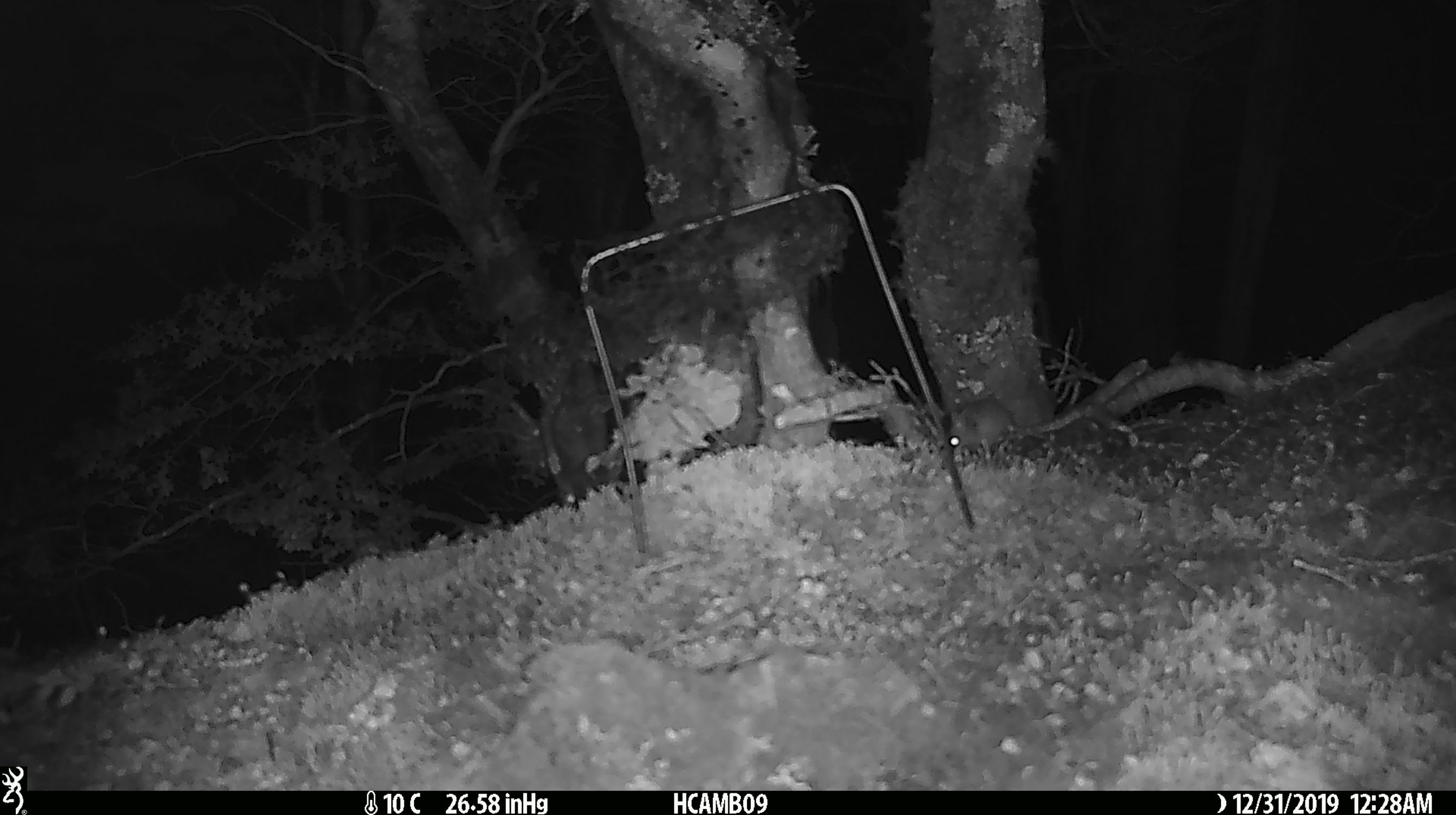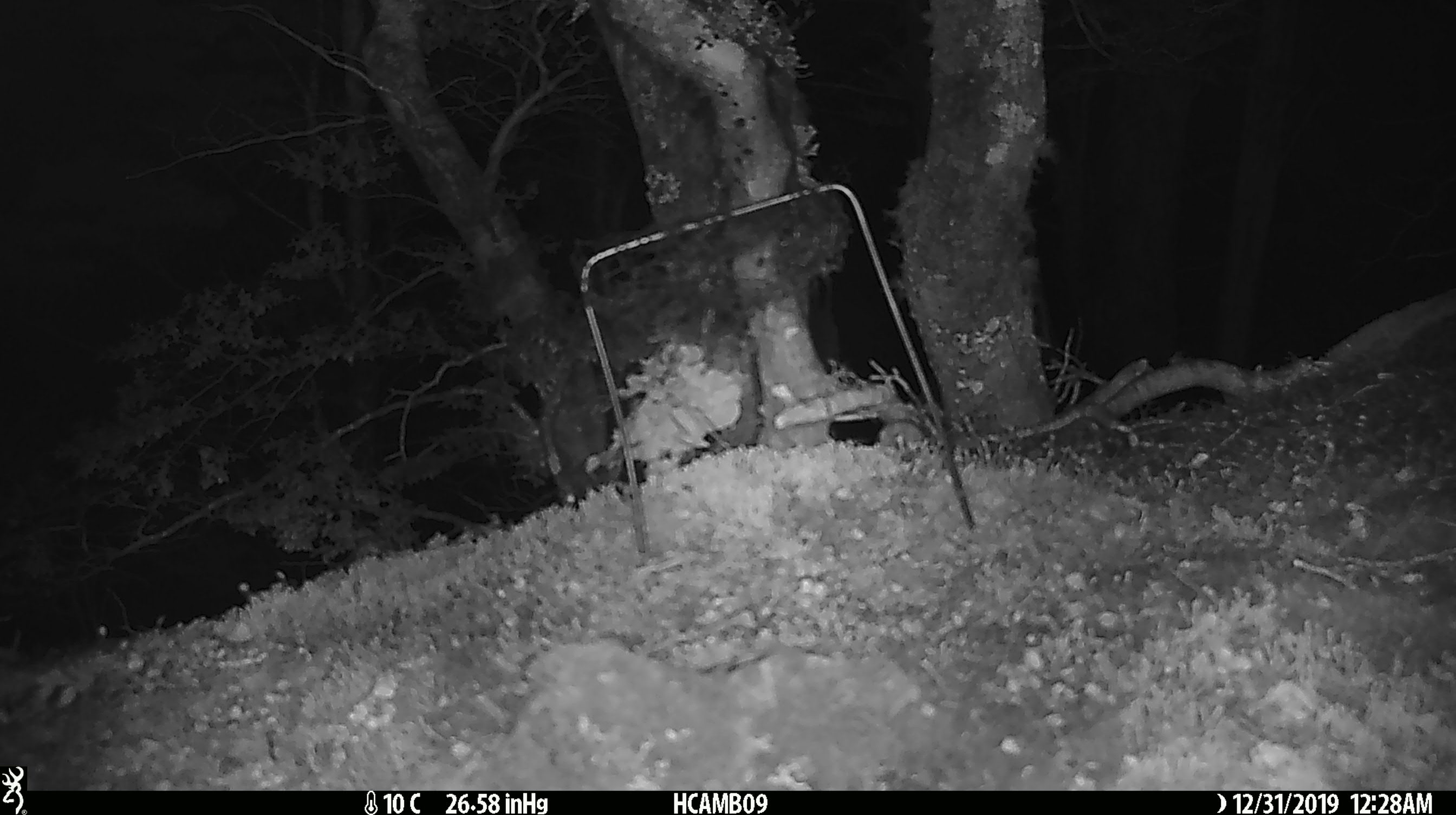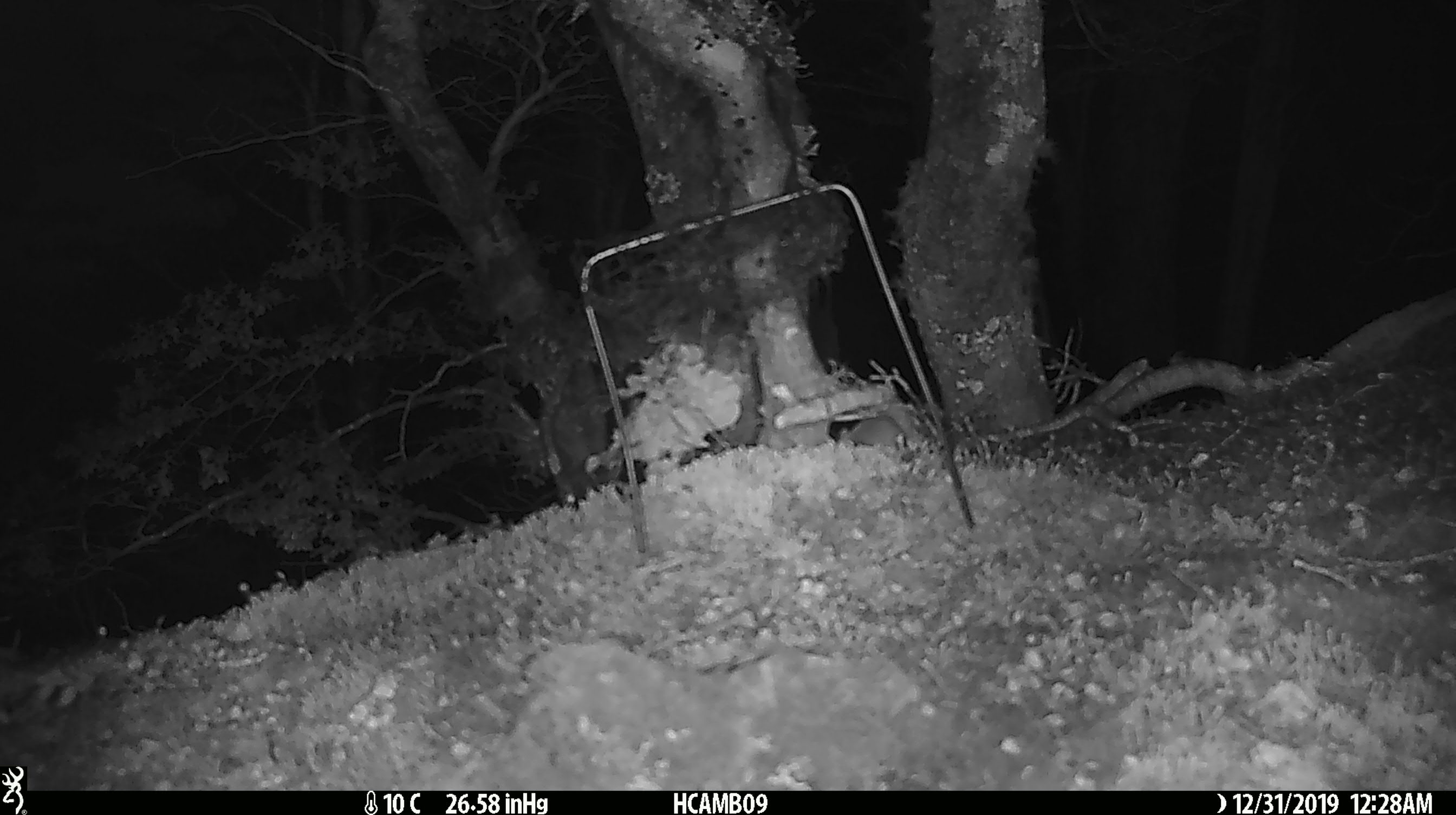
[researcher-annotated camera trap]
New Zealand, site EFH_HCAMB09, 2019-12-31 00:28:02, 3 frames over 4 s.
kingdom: Animalia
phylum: Chordata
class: Mammalia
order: Rodentia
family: Muridae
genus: Mus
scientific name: Mus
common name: mouse